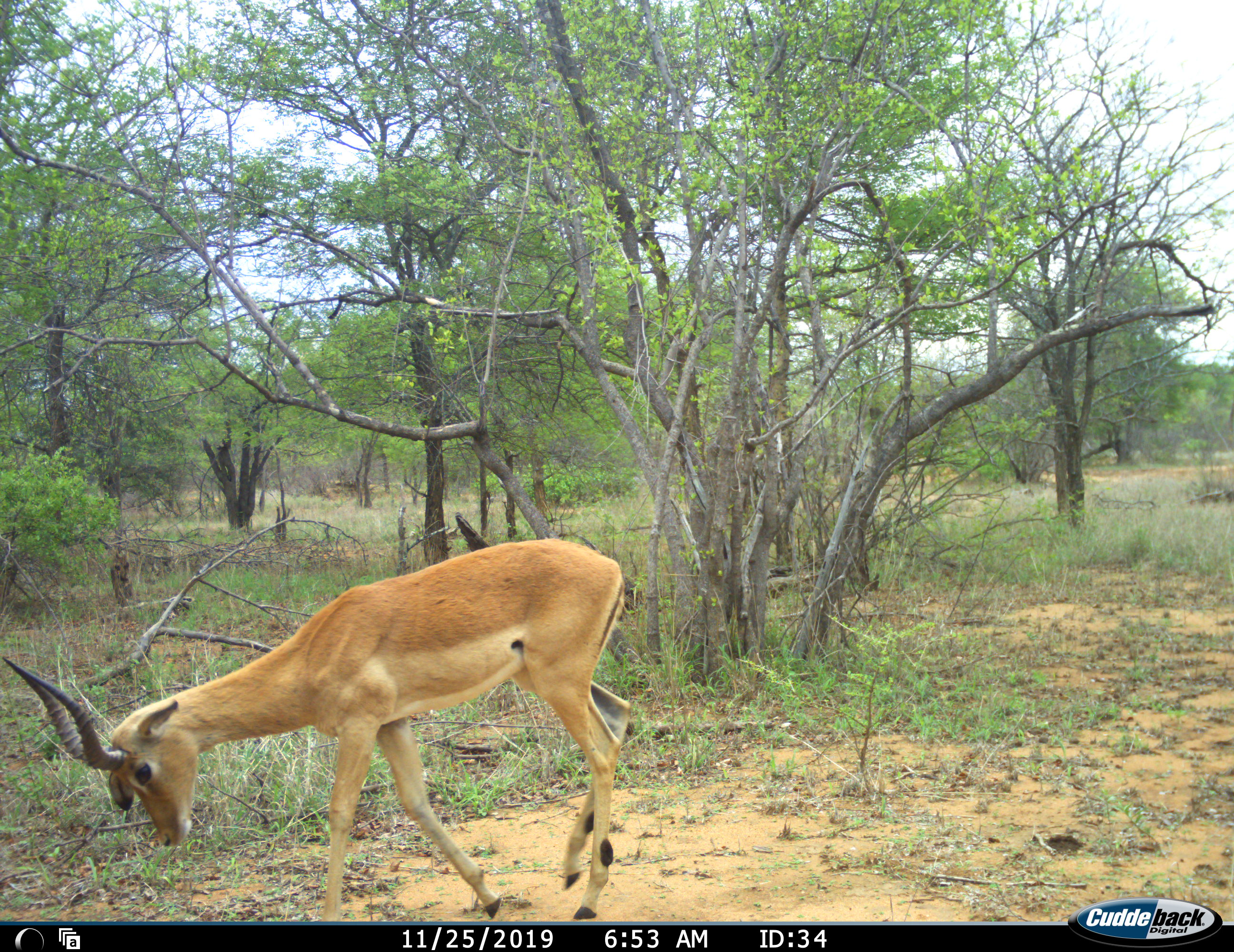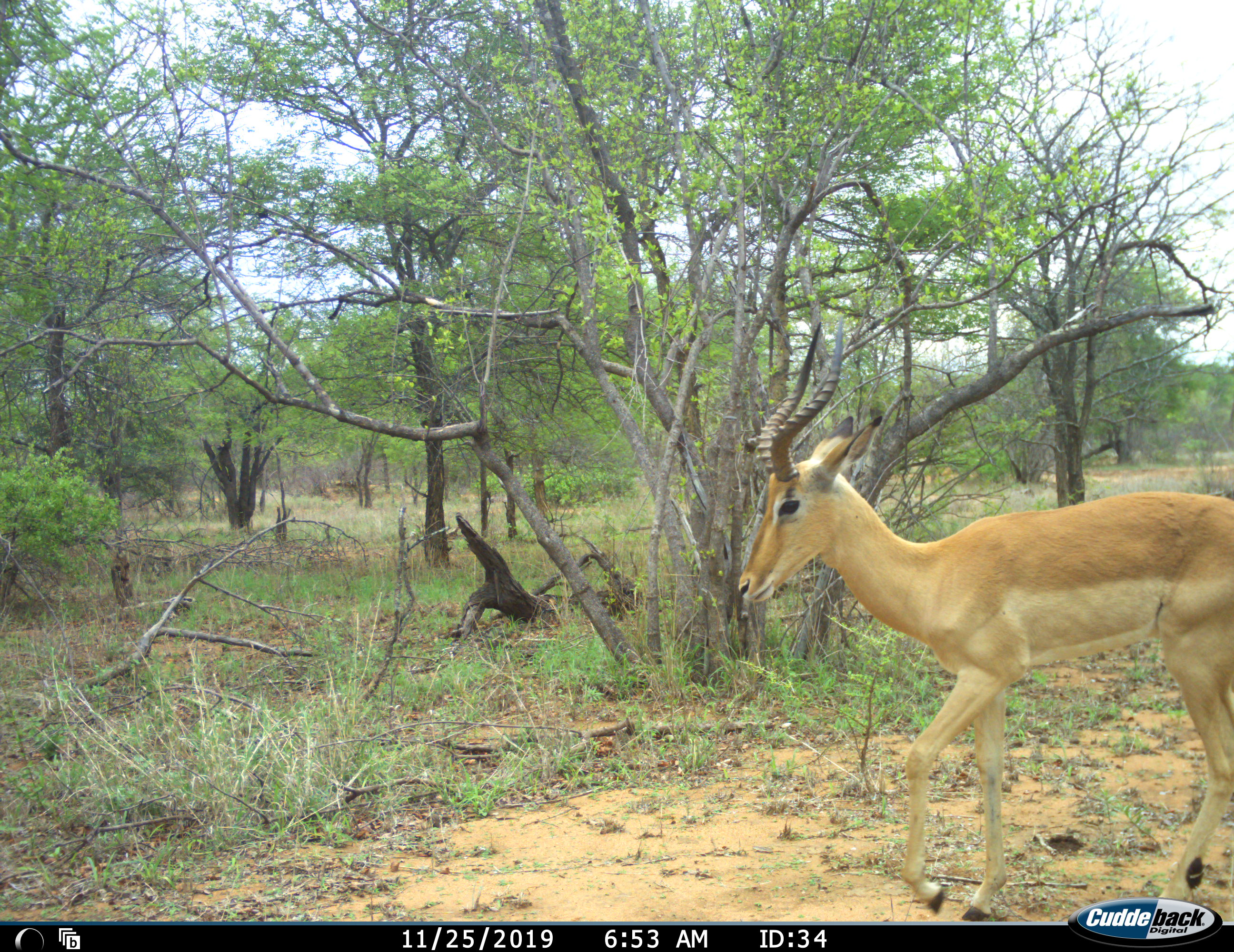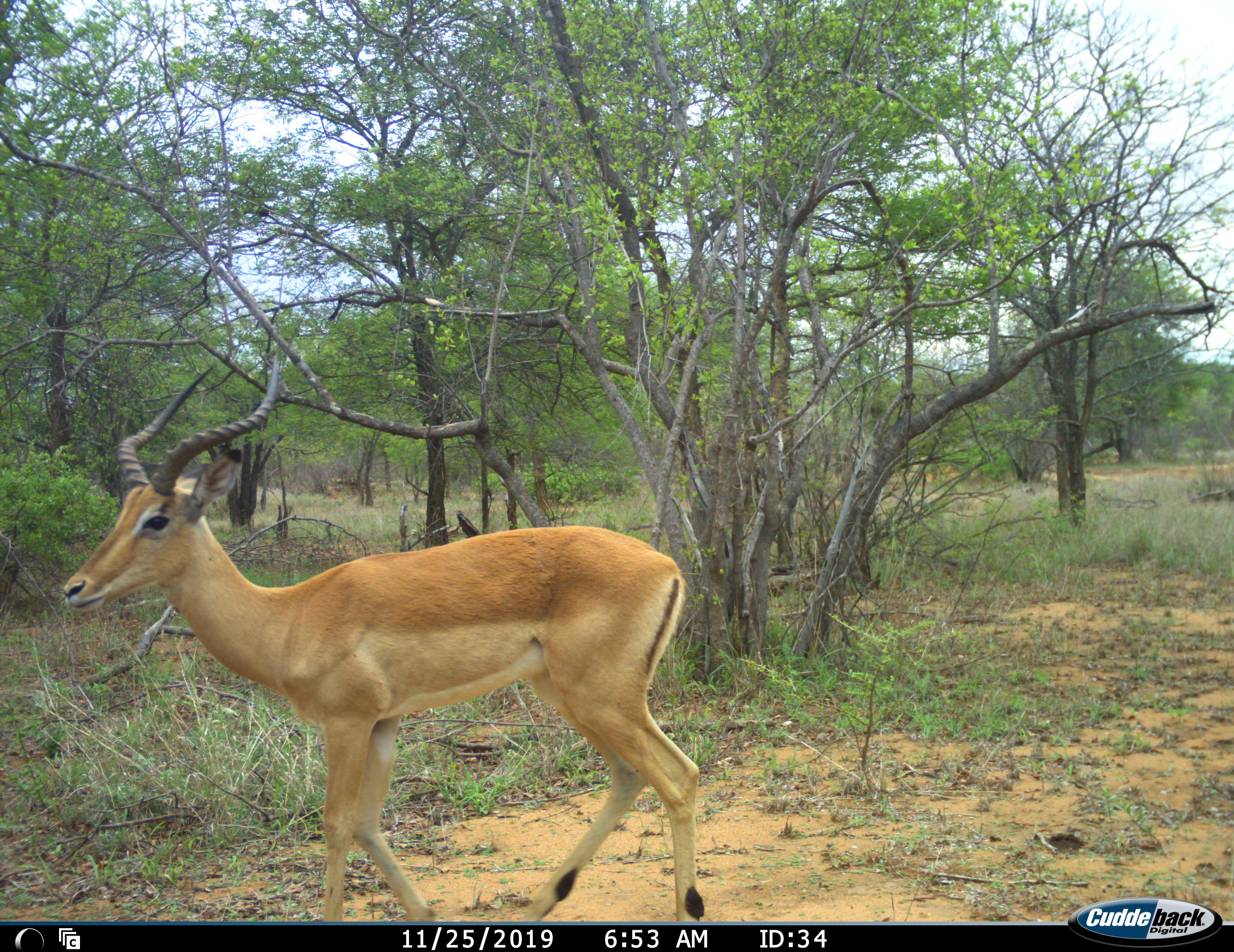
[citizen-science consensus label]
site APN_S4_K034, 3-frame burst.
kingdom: Animalia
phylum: Chordata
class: Mammalia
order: Artiodactyla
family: Bovidae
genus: Aepyceros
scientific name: Aepyceros melampus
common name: impala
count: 1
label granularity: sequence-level